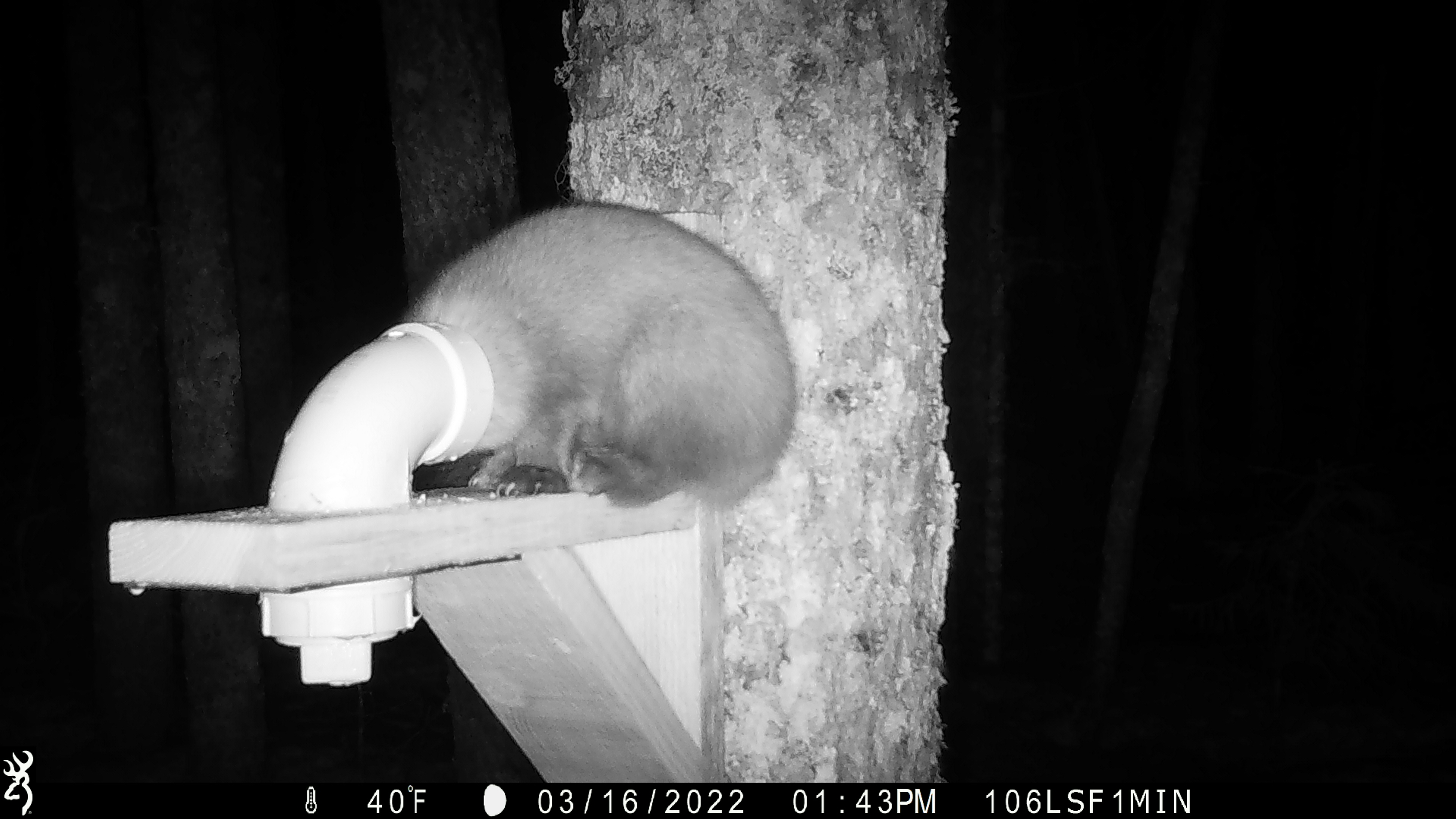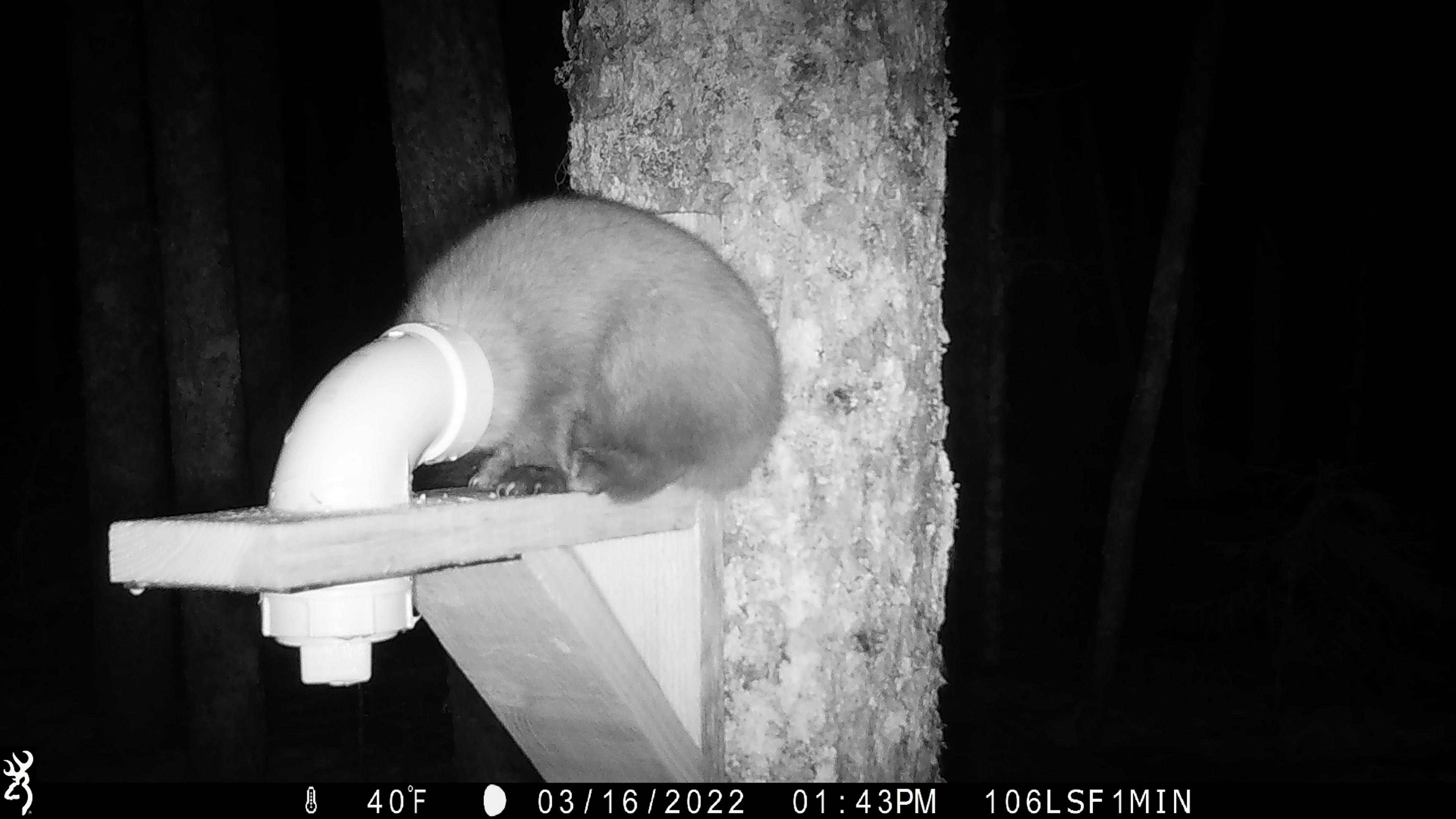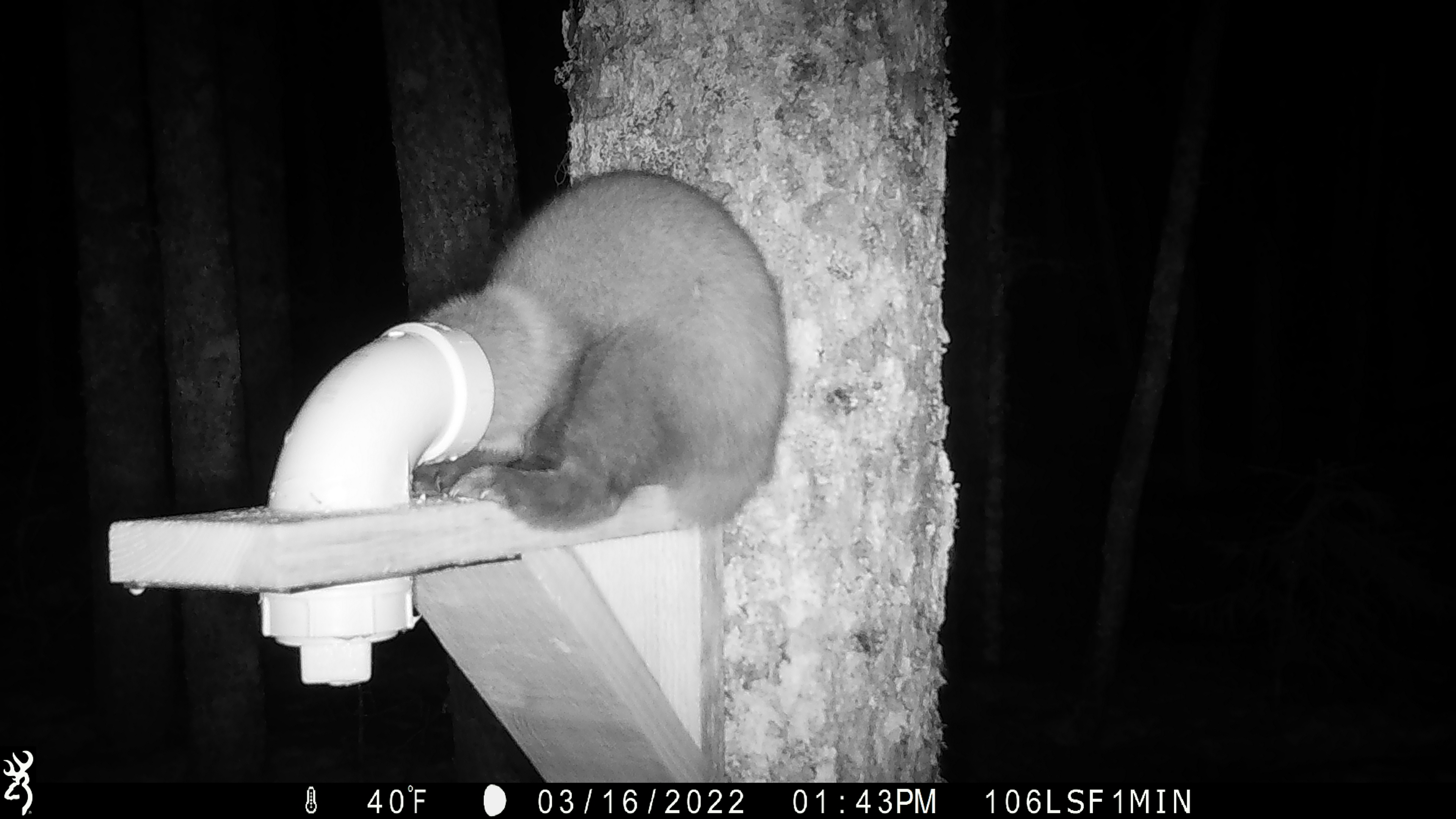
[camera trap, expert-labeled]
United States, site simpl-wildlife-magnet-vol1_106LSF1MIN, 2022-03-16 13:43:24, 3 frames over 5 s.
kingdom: Animalia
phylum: Chordata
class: Mammalia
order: Carnivora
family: Mustelidae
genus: Martes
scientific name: Martes americana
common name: american marten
American marten (Martes americana).